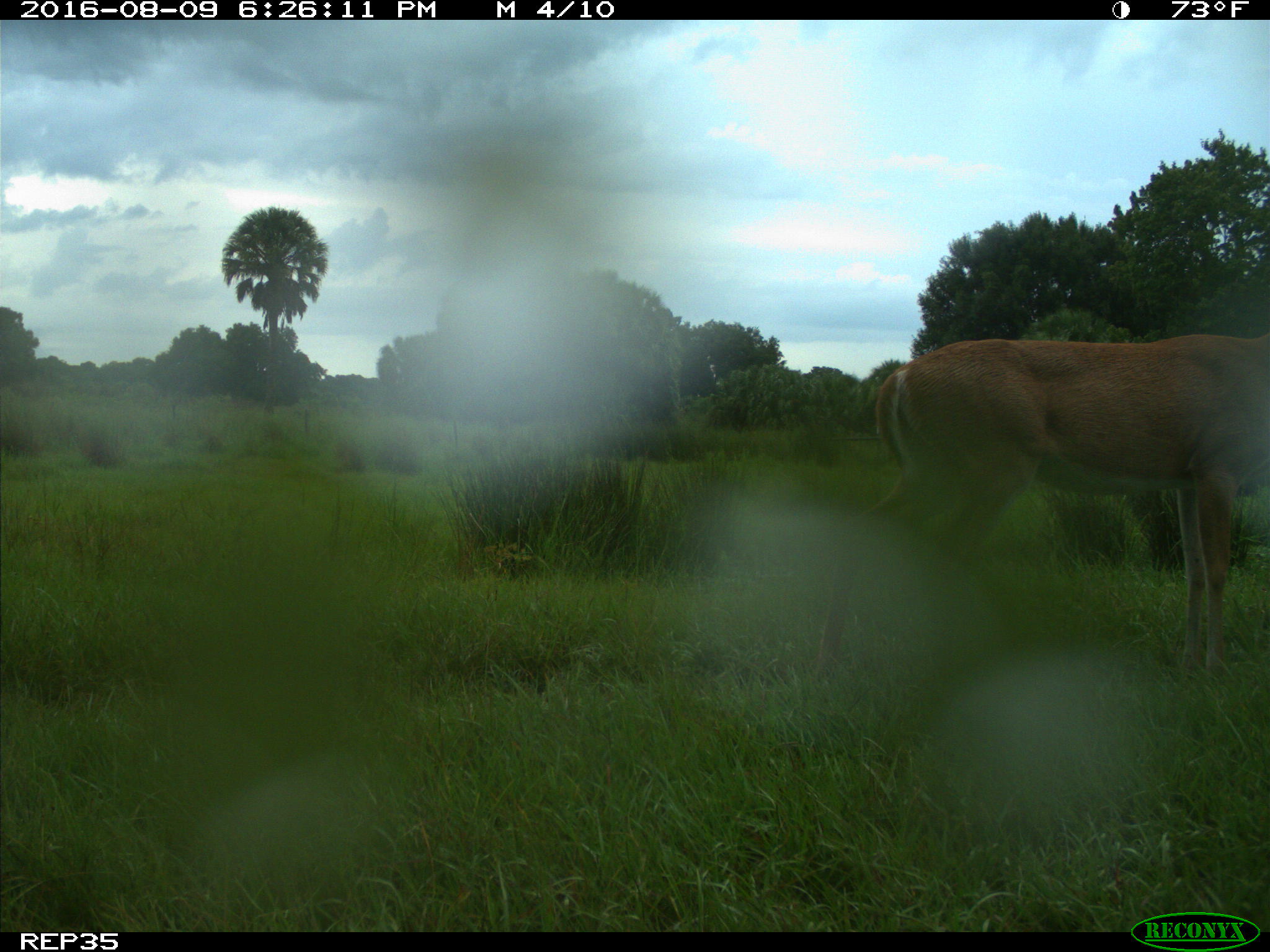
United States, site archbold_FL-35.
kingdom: Animalia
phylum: Chordata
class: Mammalia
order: Artiodactyla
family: Cervidae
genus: Odocoileus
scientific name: Odocoileus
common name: deer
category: unidentified deer